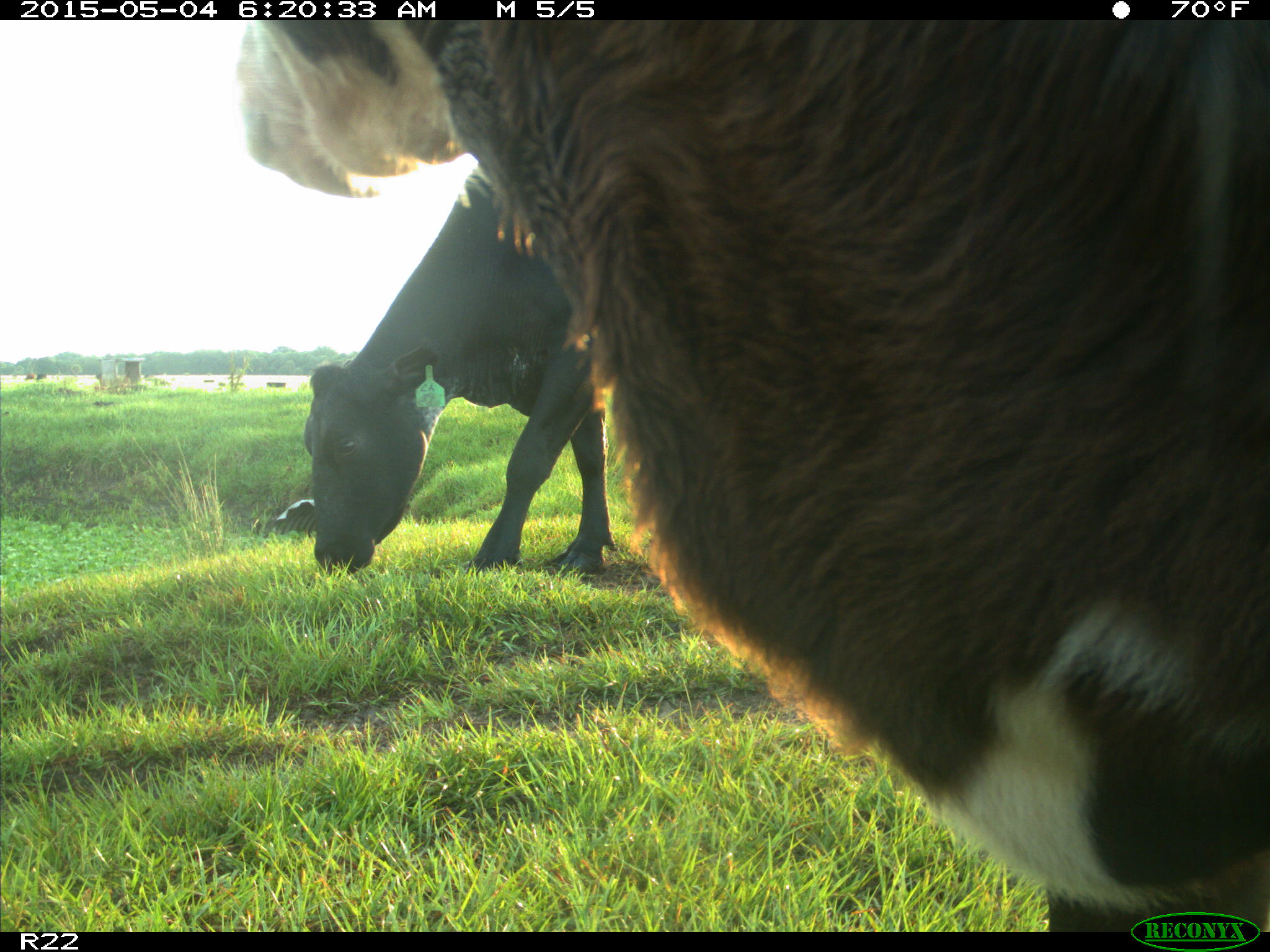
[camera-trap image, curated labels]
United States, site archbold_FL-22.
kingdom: Animalia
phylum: Chordata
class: Mammalia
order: Artiodactyla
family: Bovidae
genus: Bos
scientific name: Bos taurus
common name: domestic cow